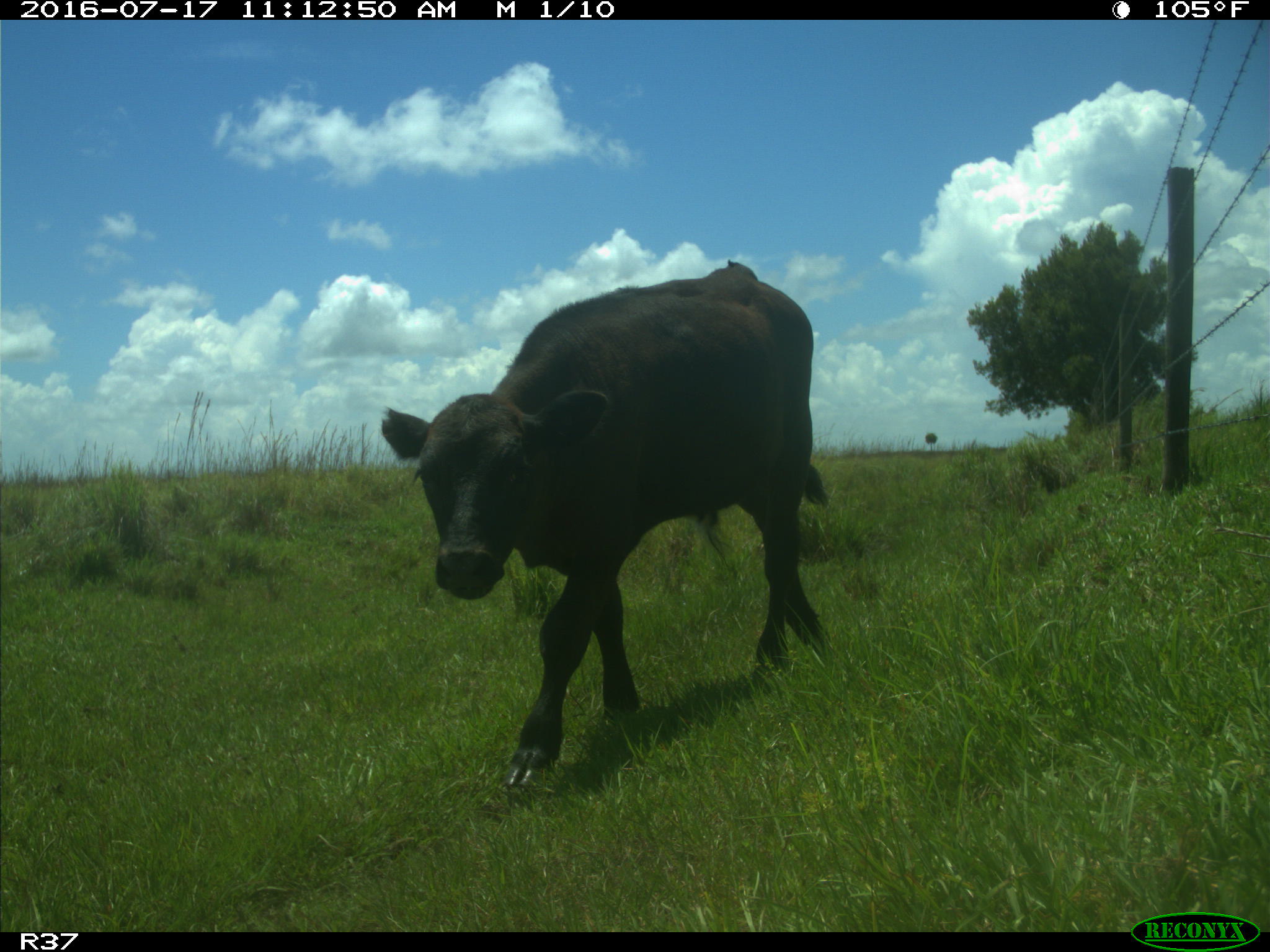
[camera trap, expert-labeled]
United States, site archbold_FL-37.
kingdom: Animalia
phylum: Chordata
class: Mammalia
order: Artiodactyla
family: Bovidae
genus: Bos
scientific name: Bos taurus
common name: domestic cow